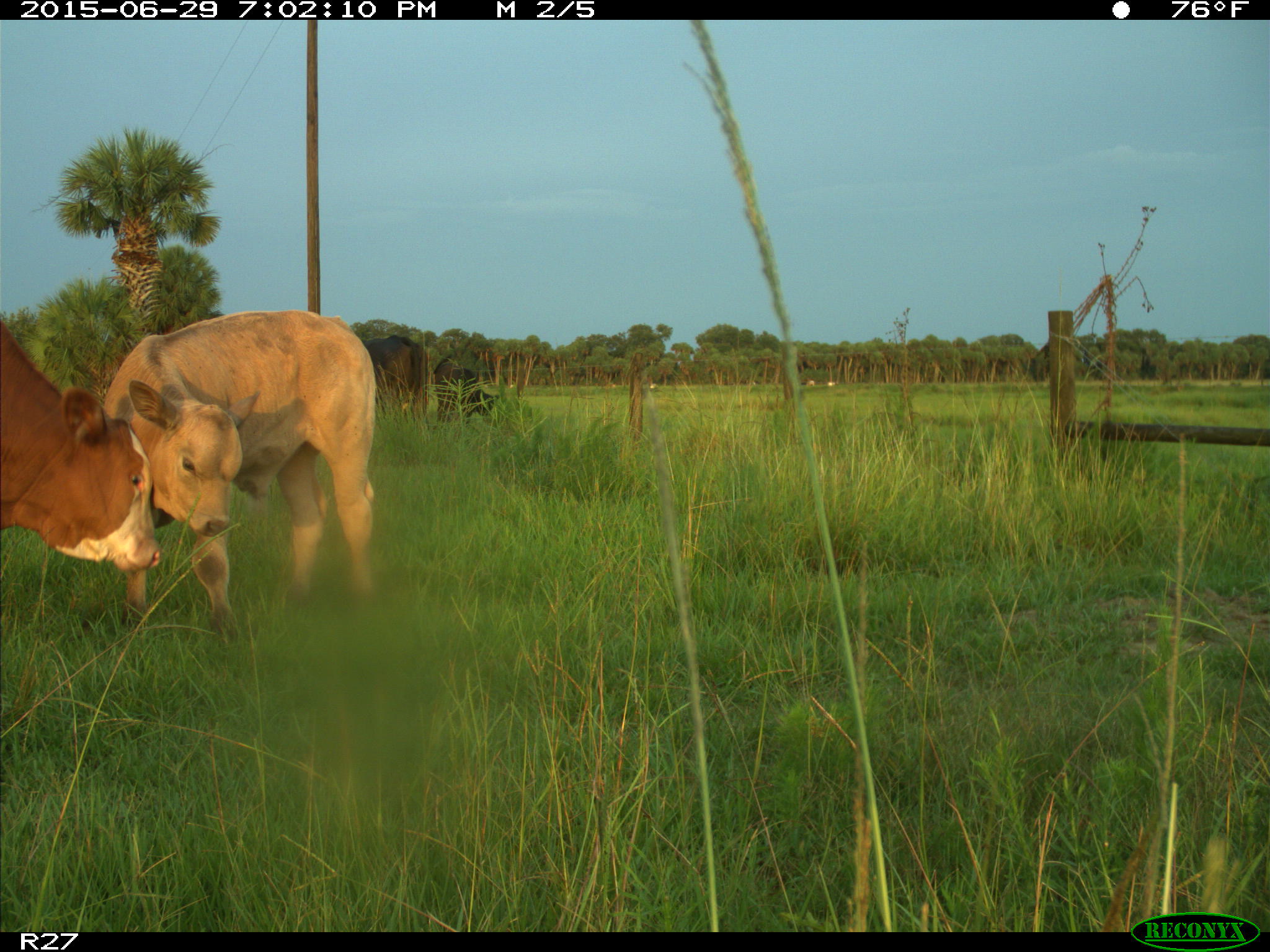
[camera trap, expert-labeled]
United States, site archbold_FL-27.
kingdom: Animalia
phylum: Chordata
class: Mammalia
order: Artiodactyla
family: Bovidae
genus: Bos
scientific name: Bos taurus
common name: domestic cow